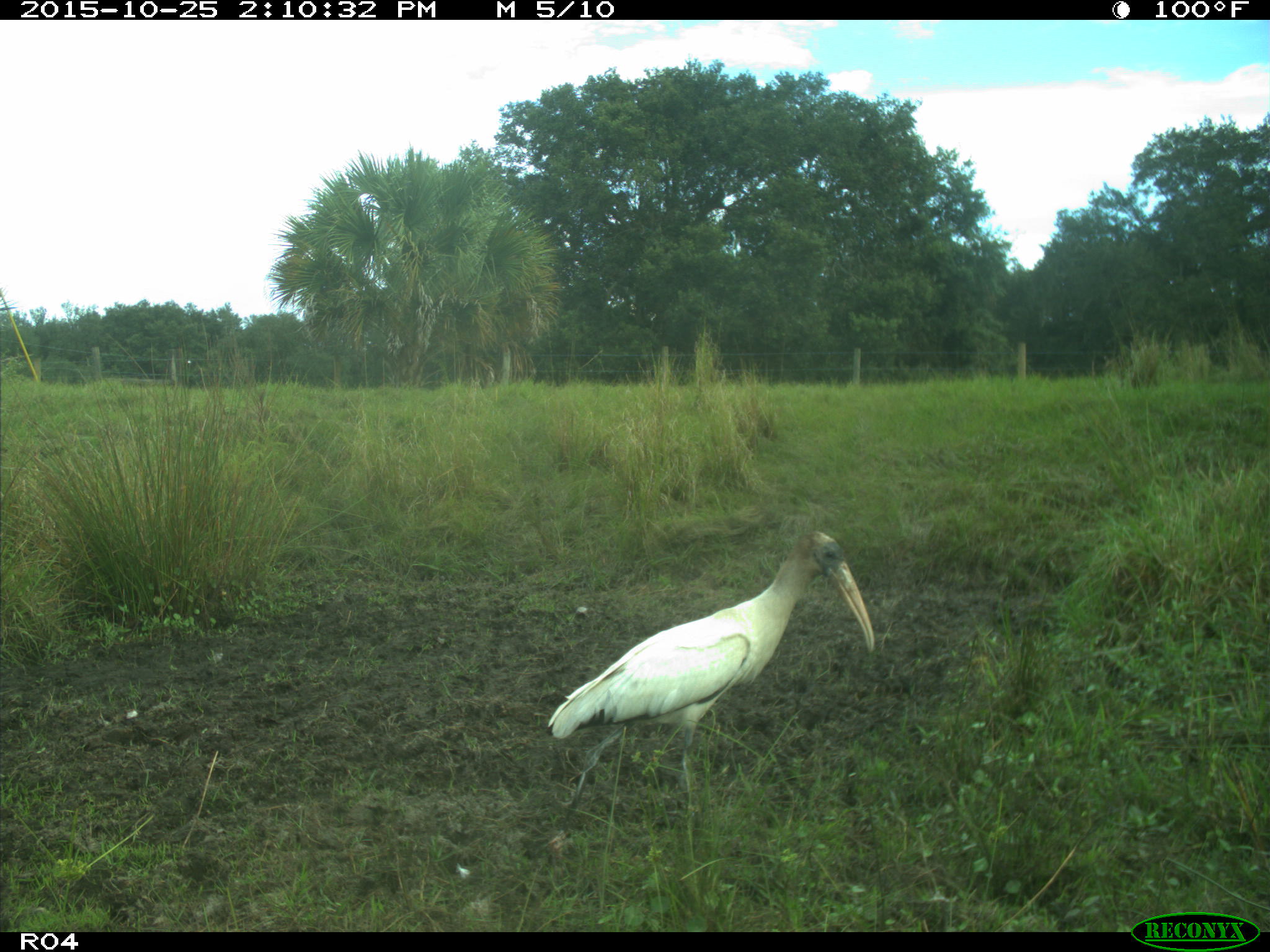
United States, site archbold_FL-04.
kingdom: Animalia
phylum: Chordata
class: Aves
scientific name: Aves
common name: birds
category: unidentified bird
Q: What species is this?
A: Unidentified bird (birds) (Aves).